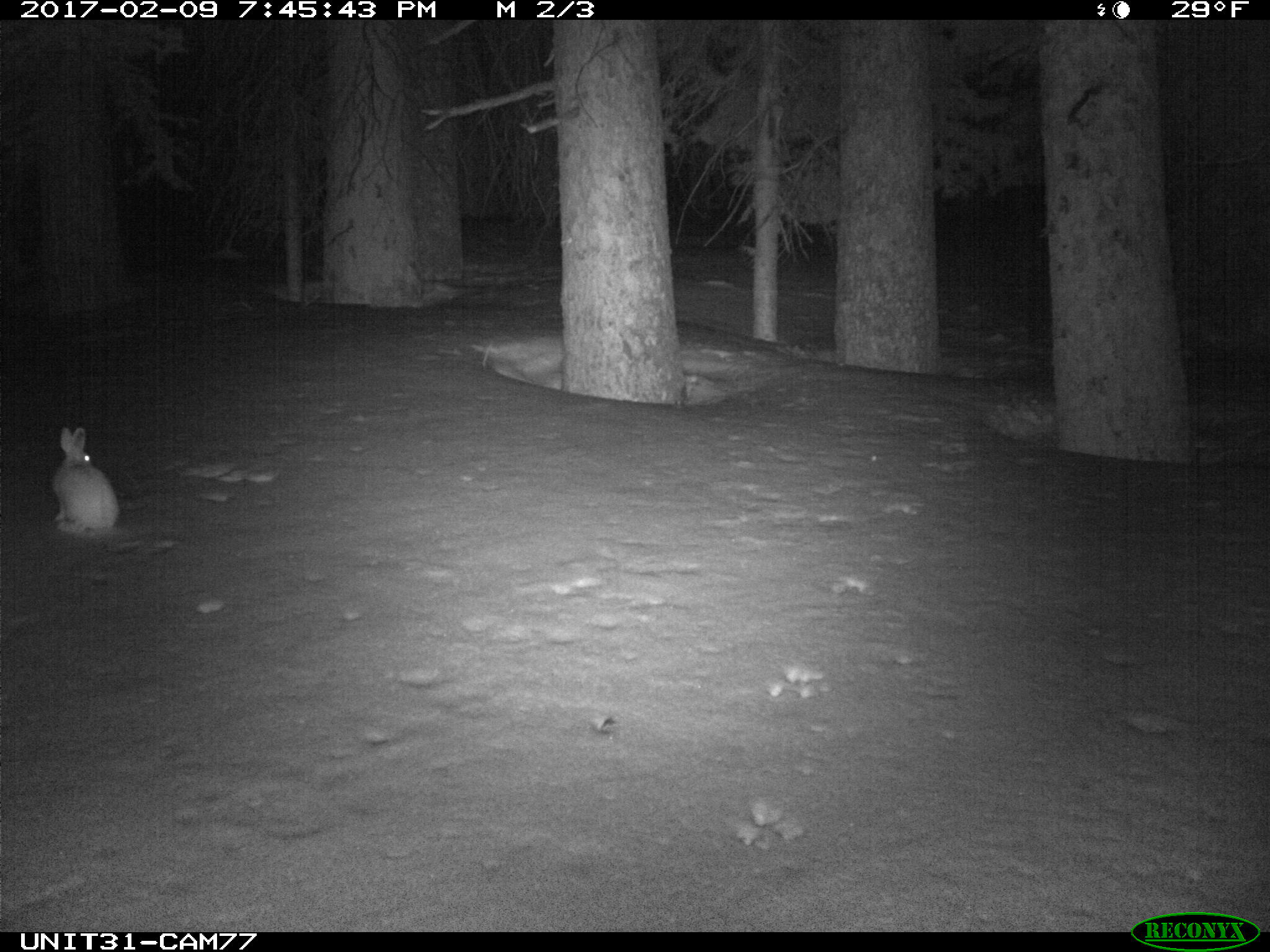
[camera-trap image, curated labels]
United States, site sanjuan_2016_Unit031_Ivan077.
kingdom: Animalia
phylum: Chordata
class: Mammalia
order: Lagomorpha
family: Leporidae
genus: Lepus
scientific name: Lepus americanus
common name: snowshoe hare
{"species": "Lepus americanus (snowshoe hare)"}